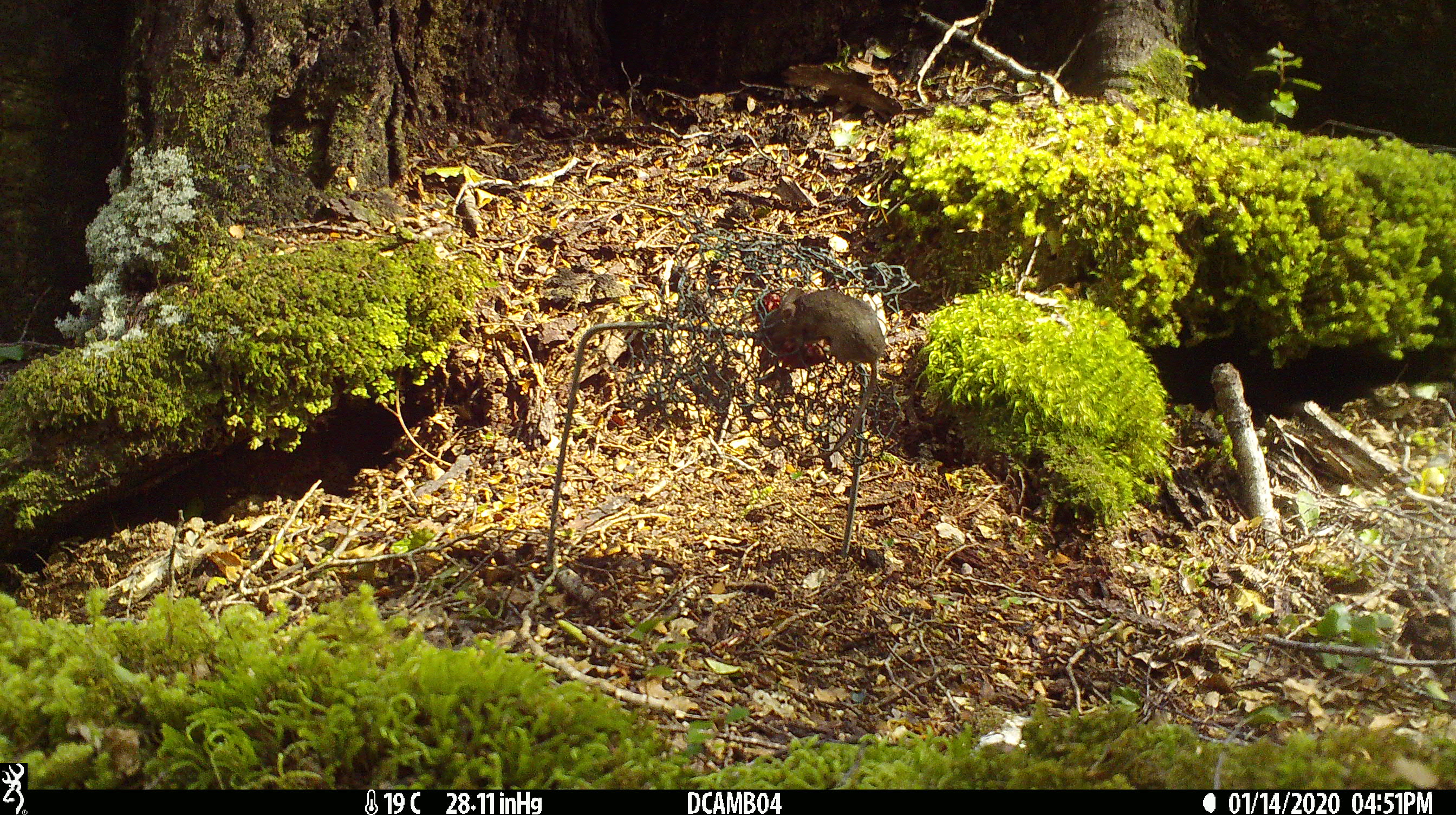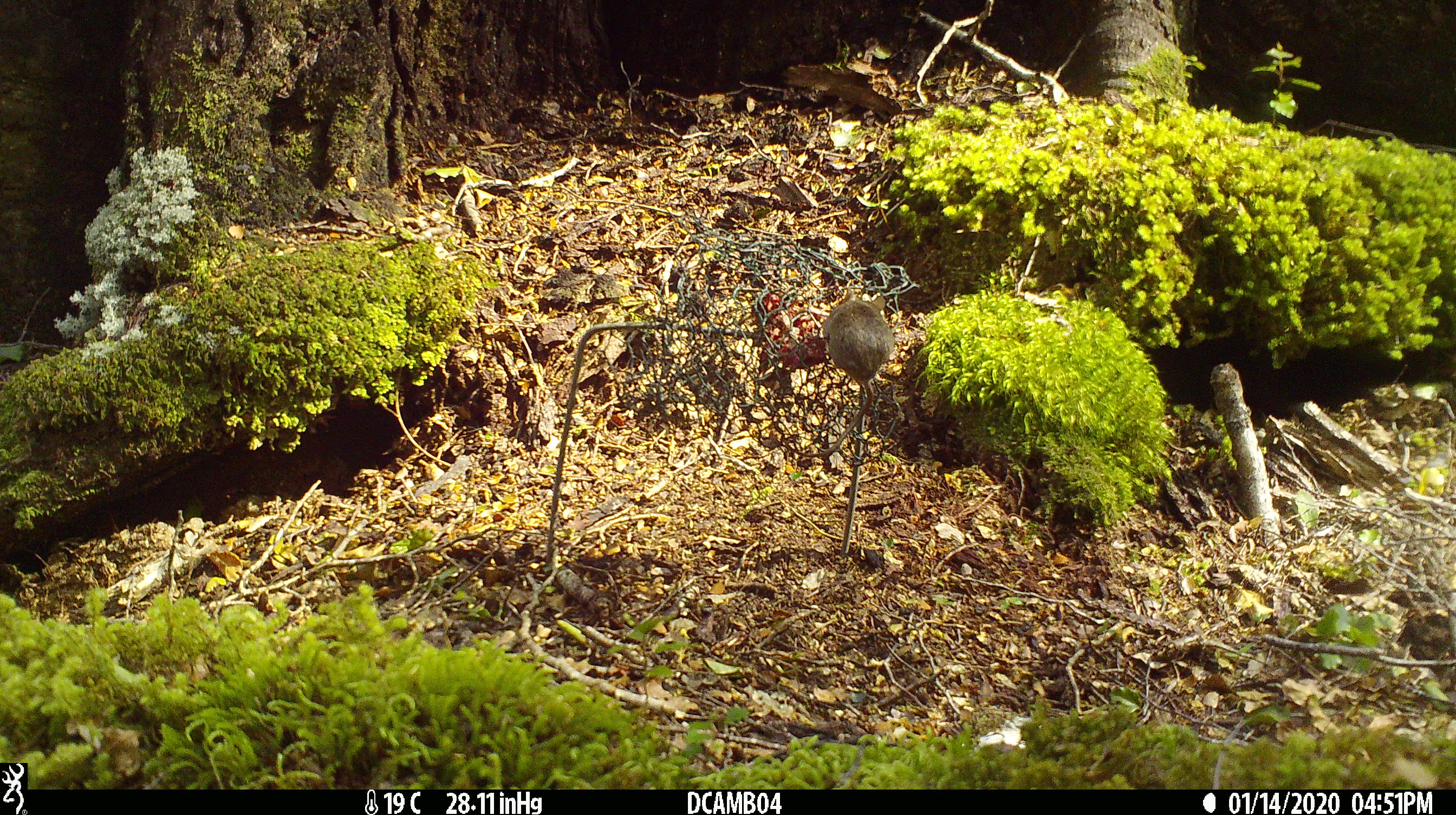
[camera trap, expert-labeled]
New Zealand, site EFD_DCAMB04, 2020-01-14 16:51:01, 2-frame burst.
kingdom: Animalia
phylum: Chordata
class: Mammalia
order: Rodentia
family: Muridae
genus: Mus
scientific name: Mus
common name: mouse